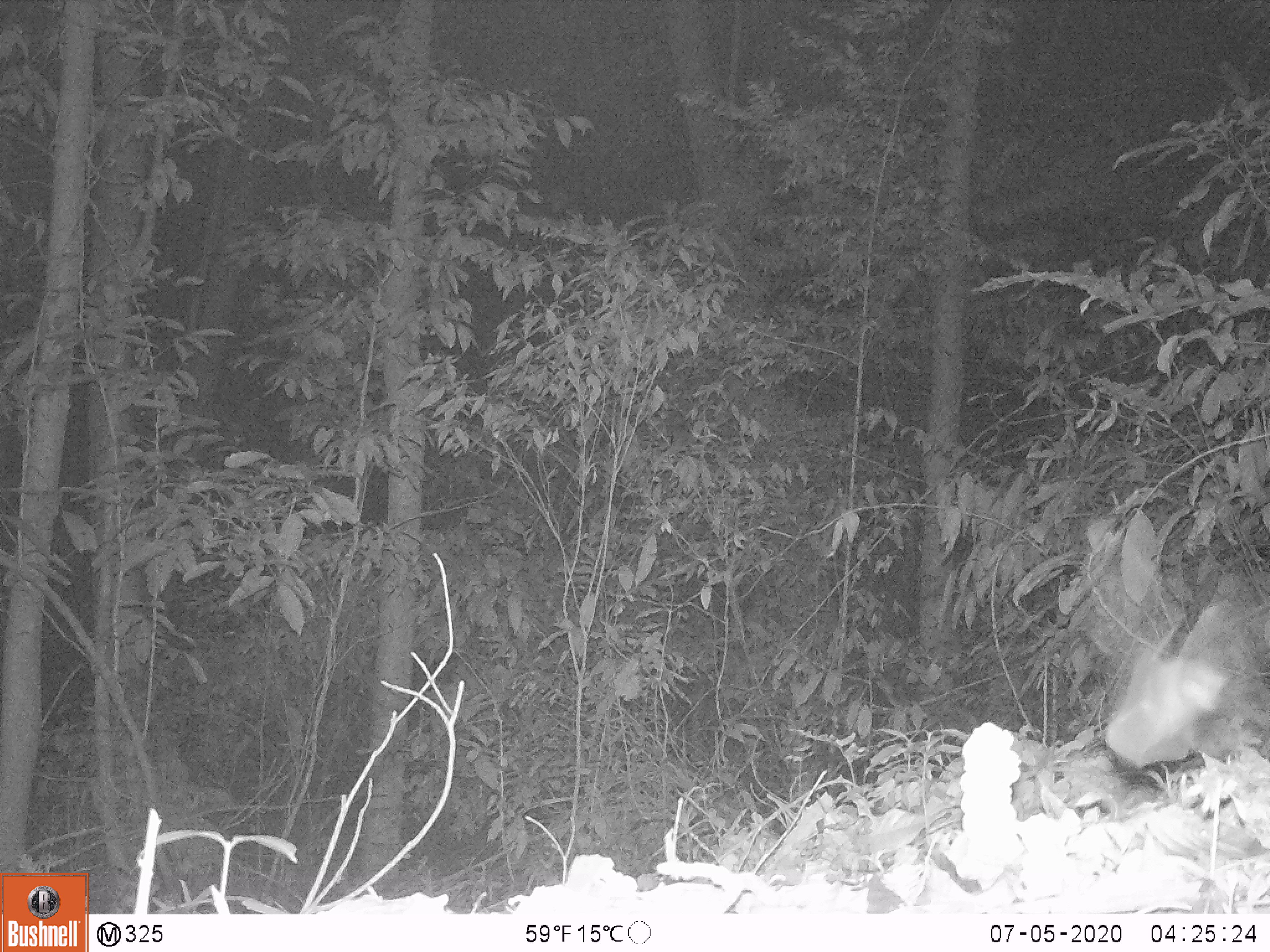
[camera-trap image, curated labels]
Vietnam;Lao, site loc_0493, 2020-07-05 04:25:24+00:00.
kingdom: Animalia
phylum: Chordata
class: Mammalia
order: Chiroptera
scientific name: Chiroptera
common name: bat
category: unidentified bat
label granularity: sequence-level